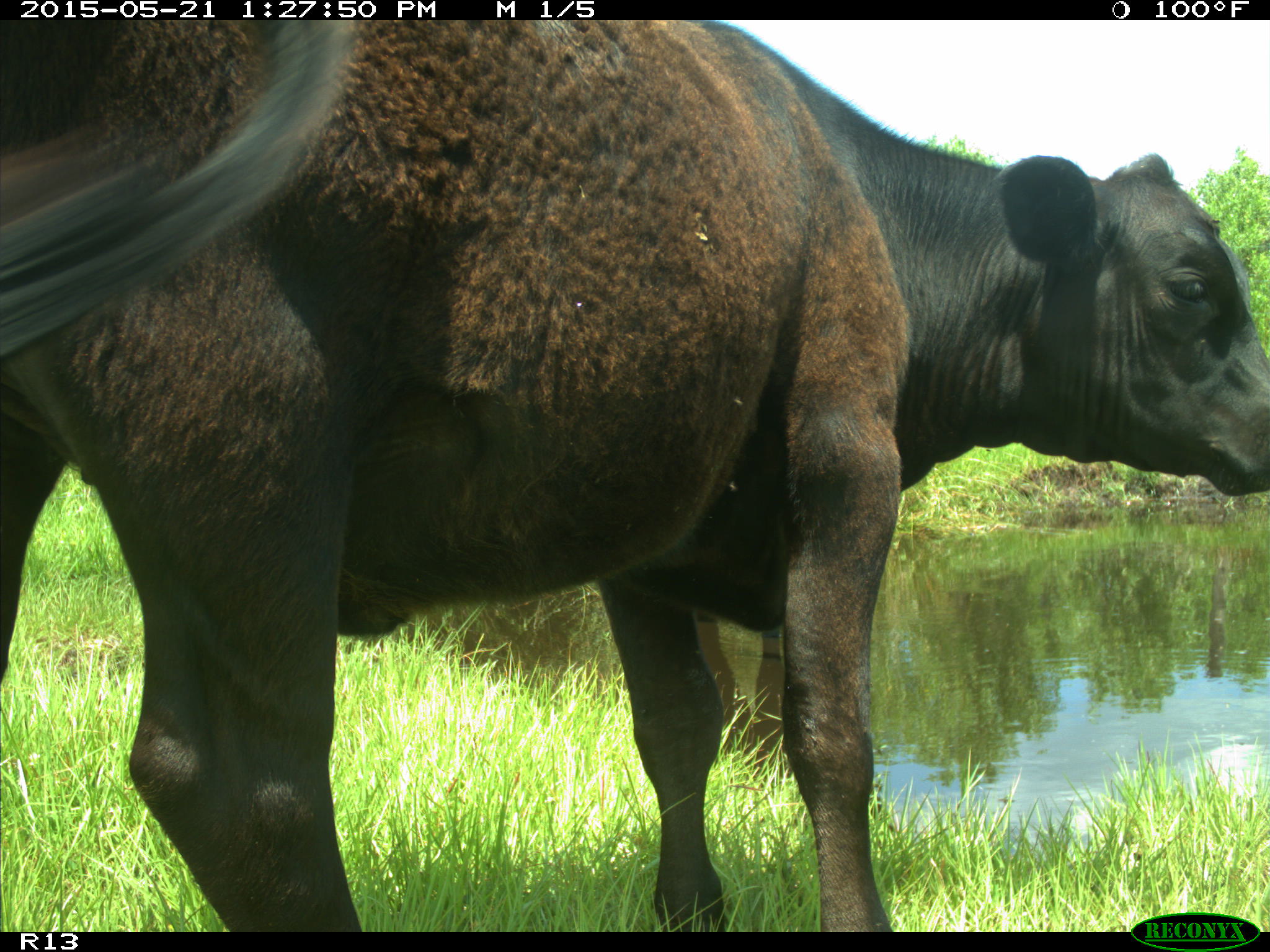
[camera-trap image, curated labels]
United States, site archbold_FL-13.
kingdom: Animalia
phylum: Chordata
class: Mammalia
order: Artiodactyla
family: Bovidae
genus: Bos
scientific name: Bos taurus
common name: domestic cow